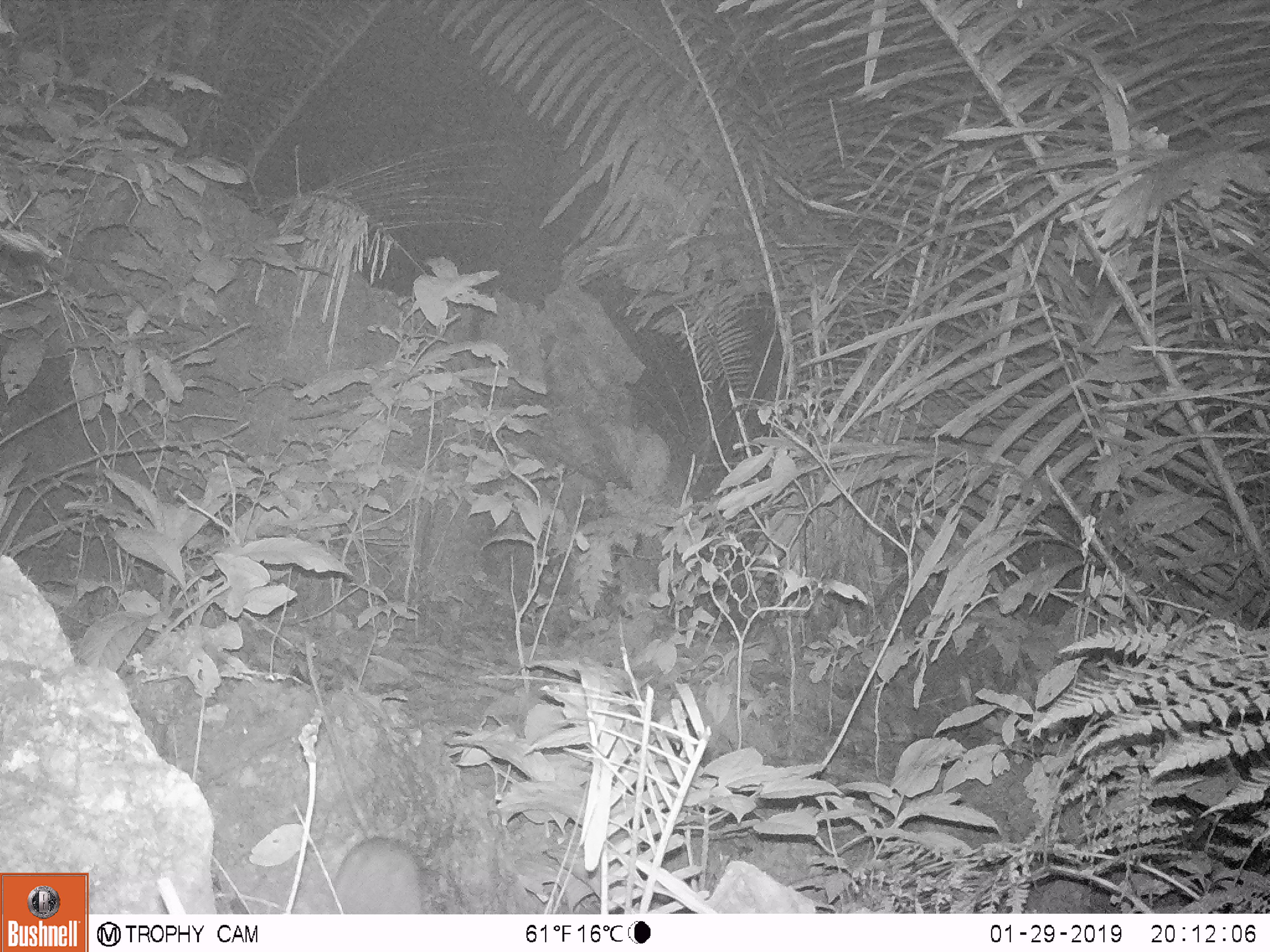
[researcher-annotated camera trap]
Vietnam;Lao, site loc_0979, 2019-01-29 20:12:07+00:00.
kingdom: Animalia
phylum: Chordata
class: Mammalia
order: Rodentia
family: Muridae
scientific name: Muridae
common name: old-world mice and rats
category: unidentified murid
Unidentified murid (old-world mice and rats) (Muridae). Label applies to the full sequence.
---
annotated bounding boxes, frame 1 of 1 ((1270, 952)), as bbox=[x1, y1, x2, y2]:
unidentified murid: bbox=[304, 635, 422, 914]